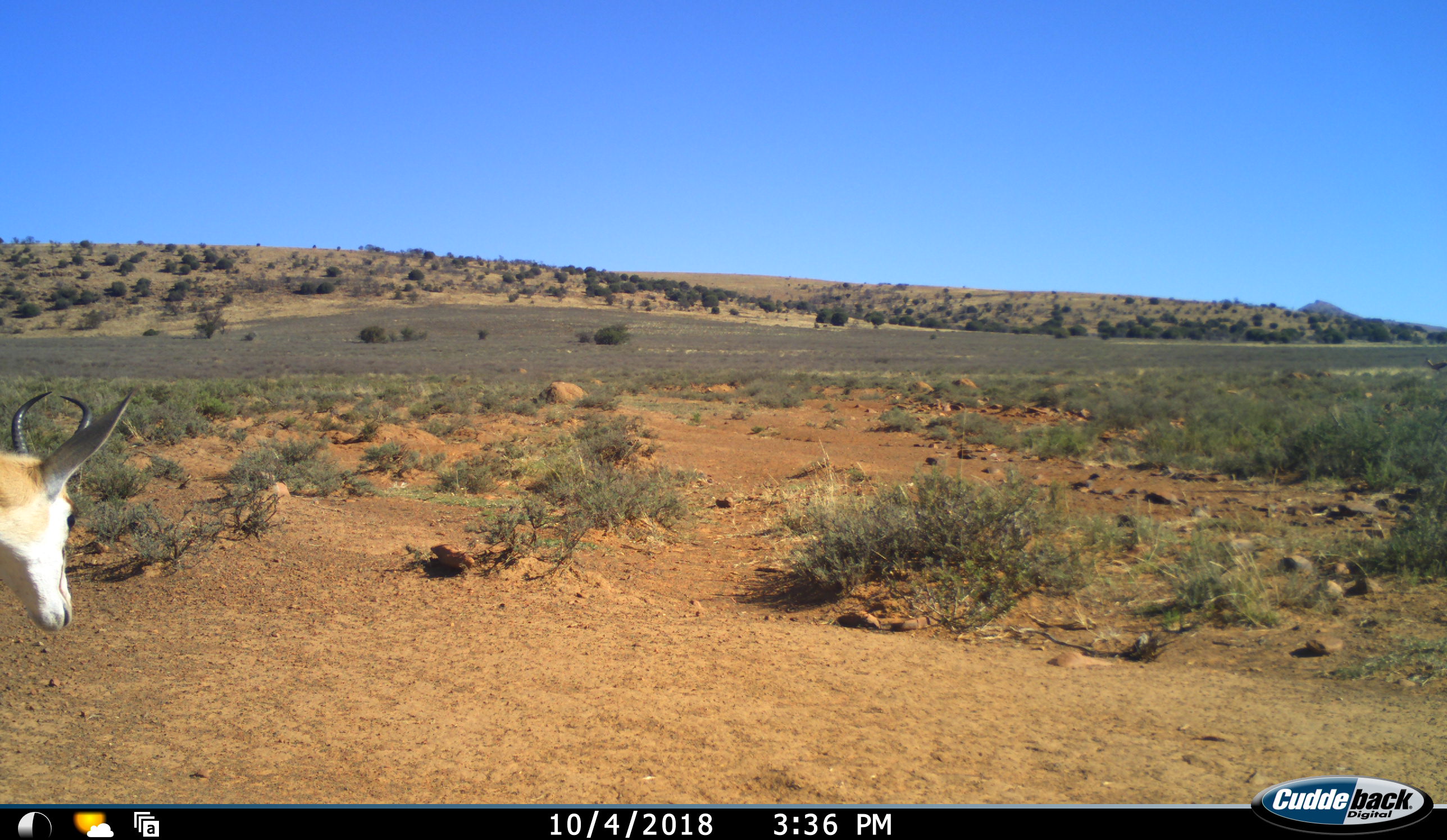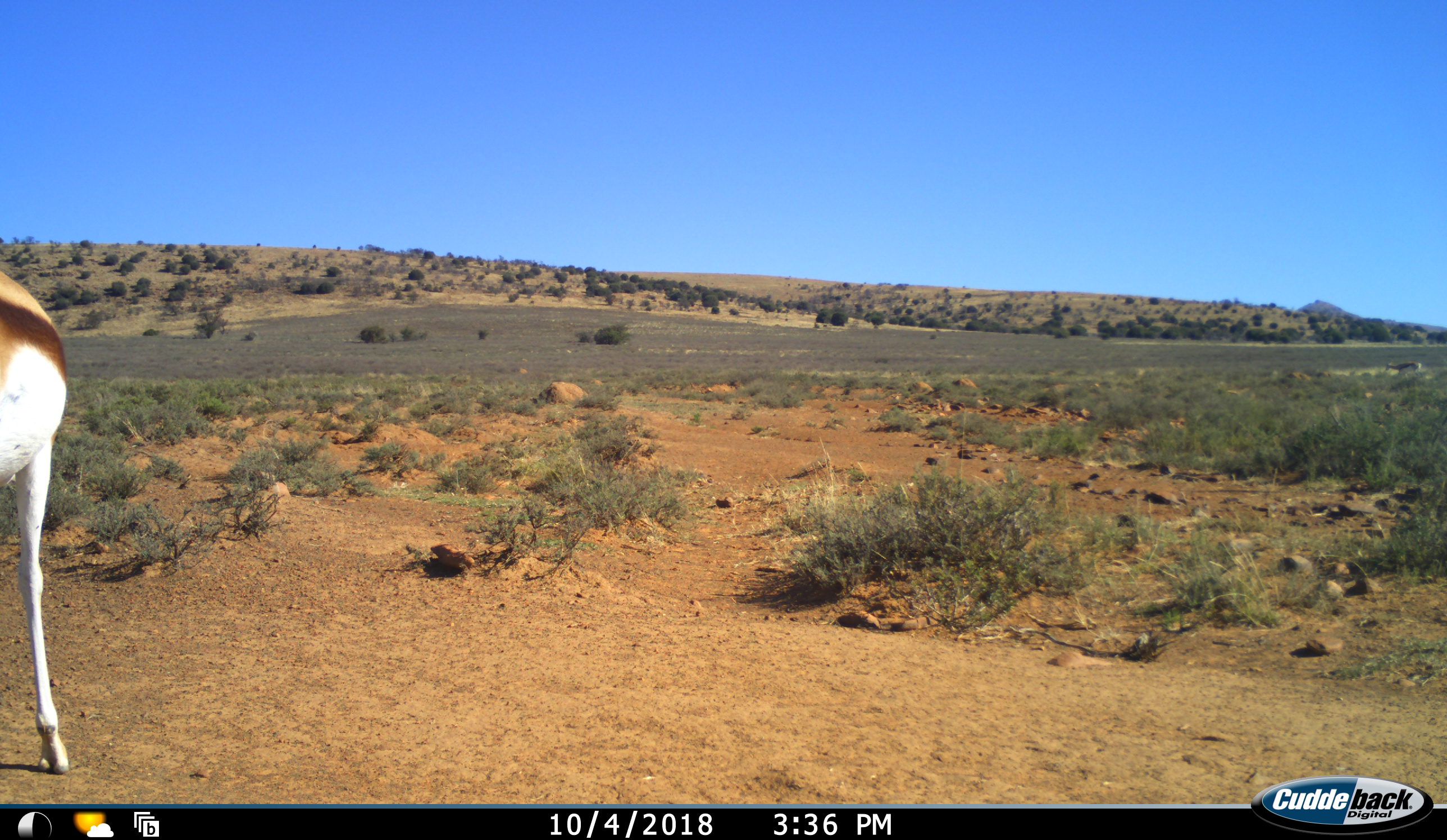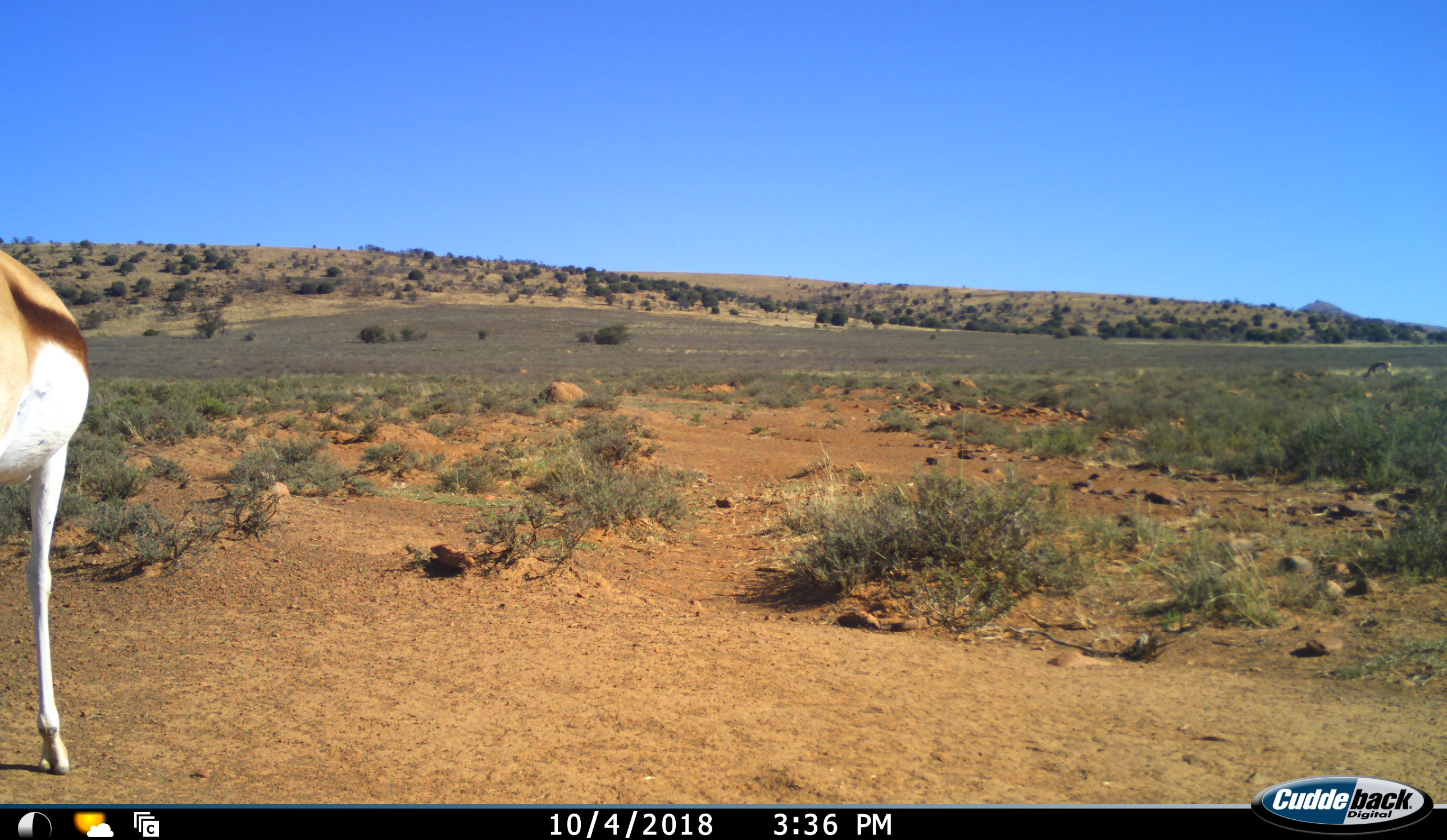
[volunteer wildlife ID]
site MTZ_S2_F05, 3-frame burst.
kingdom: Animalia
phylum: Chordata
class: Mammalia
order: Artiodactyla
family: Bovidae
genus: Antidorcas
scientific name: Antidorcas marsupialis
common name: springbok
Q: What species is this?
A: Springbok (Antidorcas marsupialis).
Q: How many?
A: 1.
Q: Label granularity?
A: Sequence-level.